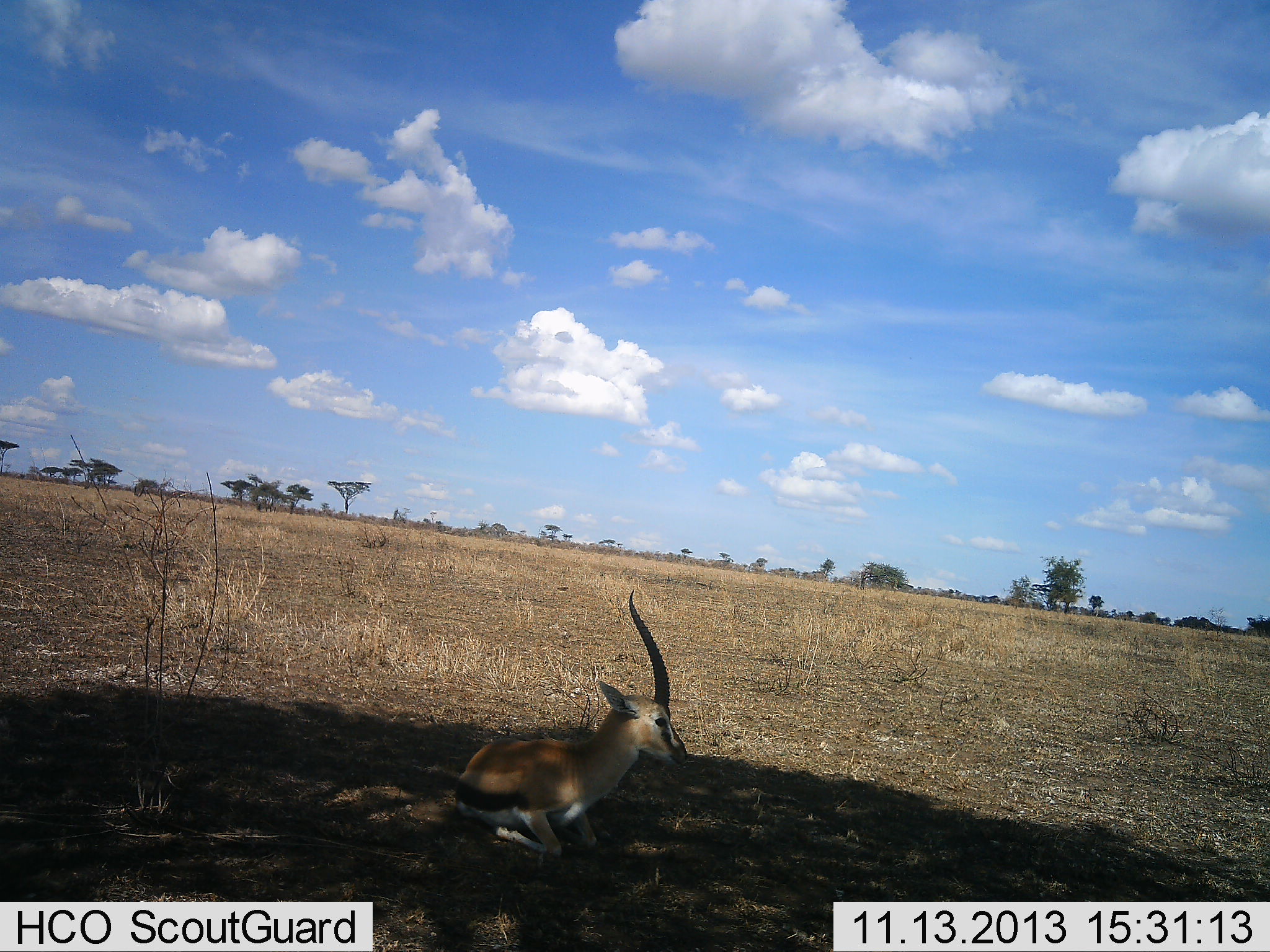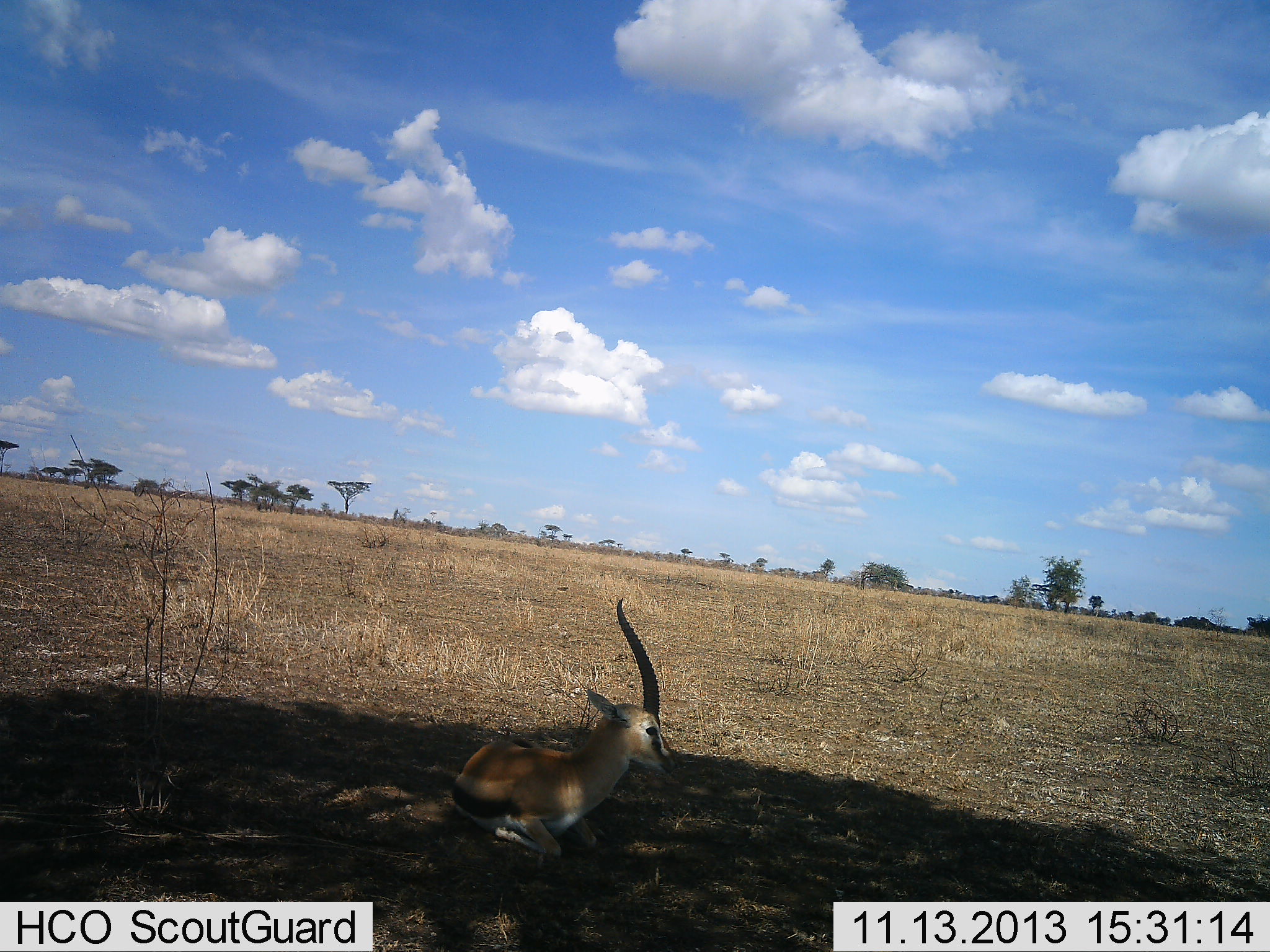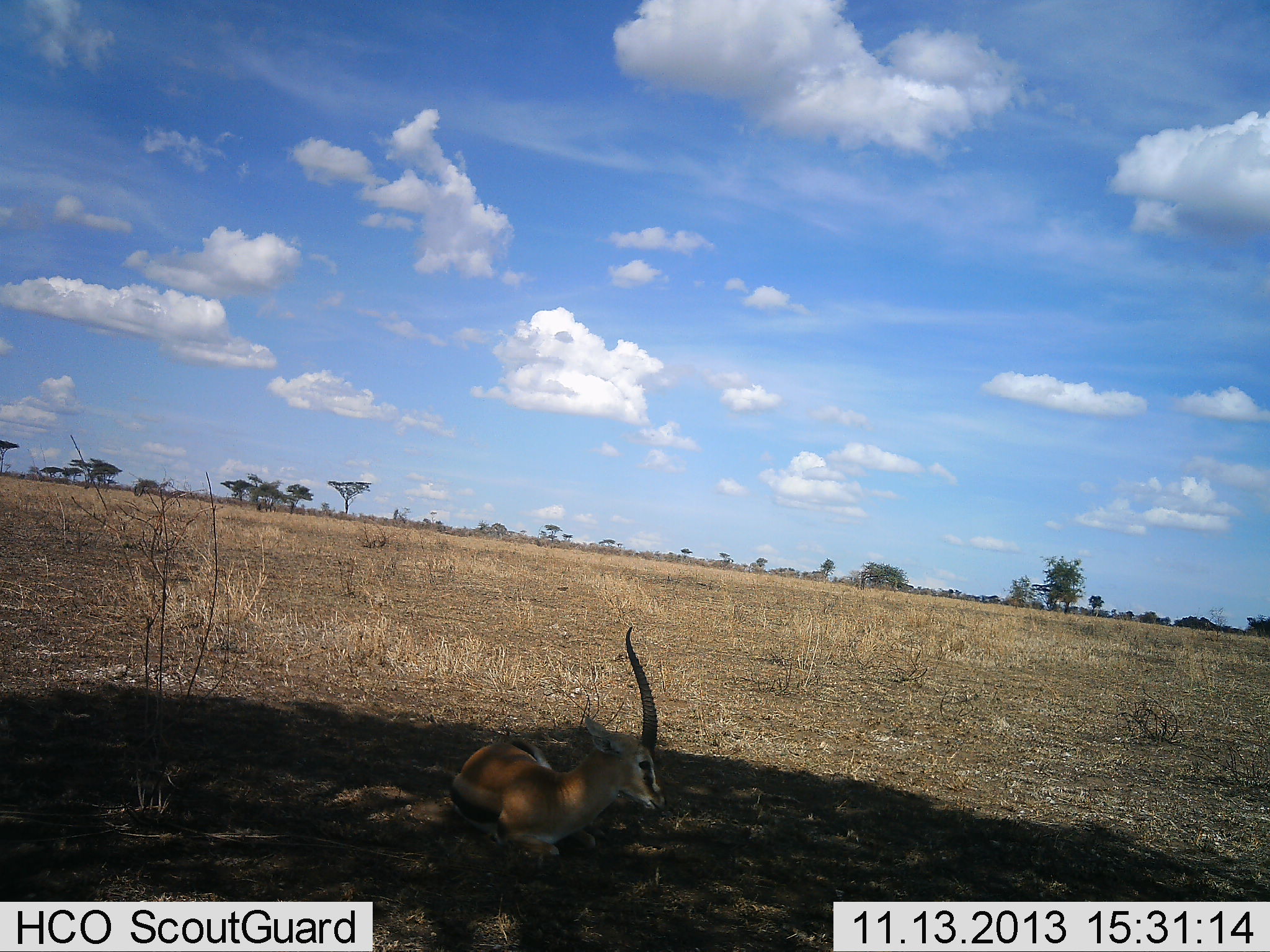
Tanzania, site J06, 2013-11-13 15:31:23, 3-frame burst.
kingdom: Animalia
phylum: Chordata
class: Mammalia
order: Artiodactyla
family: Bovidae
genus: Eudorcas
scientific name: Eudorcas thomsonii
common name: thomson's gazelle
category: gazellethomsons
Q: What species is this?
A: Gazellethomsons (thomson's gazelle) (Eudorcas thomsonii).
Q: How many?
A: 1.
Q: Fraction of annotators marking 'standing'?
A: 0%.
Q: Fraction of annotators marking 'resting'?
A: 90%.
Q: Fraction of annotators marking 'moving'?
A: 10%.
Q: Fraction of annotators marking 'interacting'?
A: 0%.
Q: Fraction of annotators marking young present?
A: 0%.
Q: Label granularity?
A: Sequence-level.